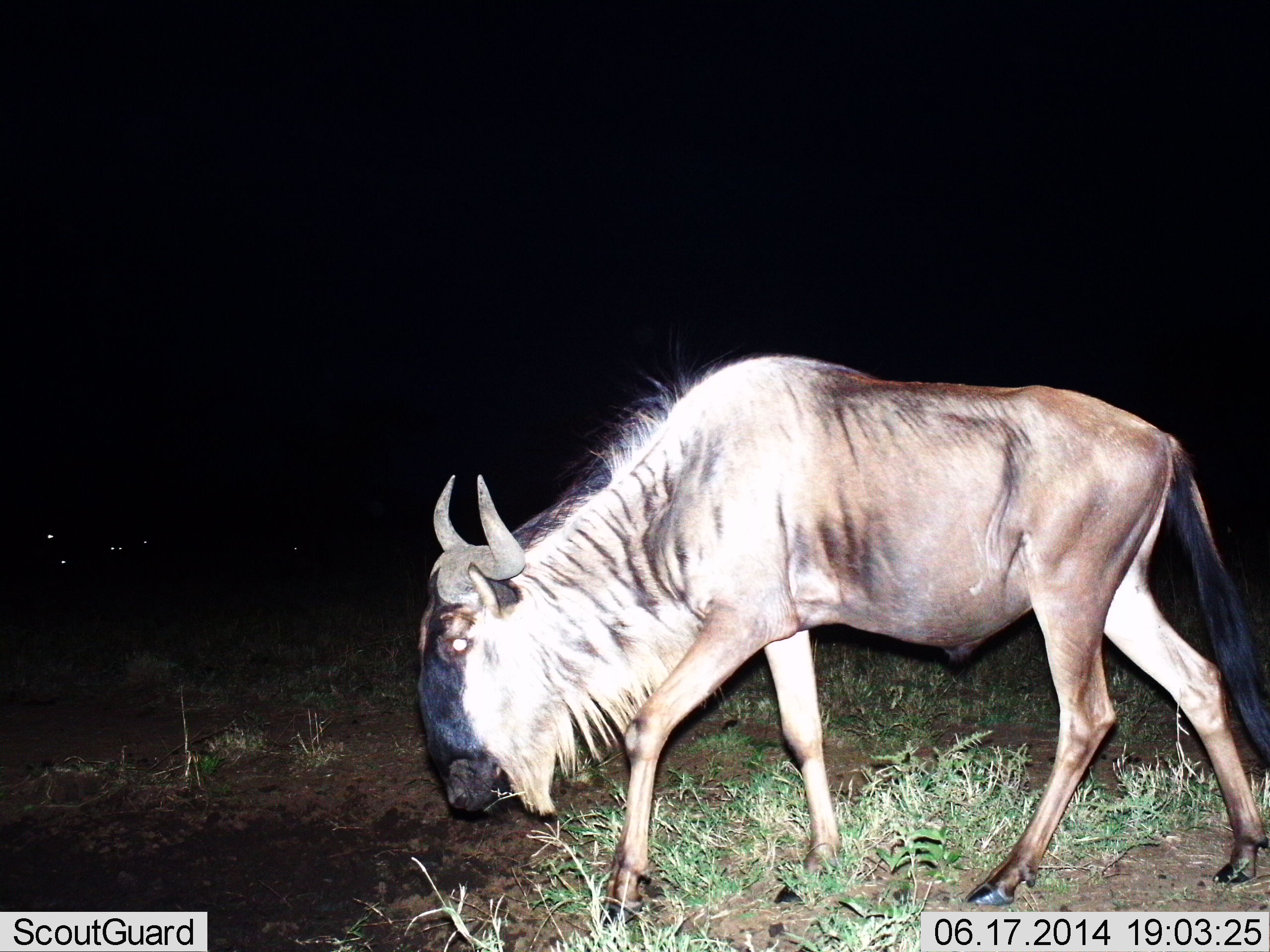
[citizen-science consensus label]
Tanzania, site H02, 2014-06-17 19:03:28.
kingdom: Animalia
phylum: Chordata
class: Mammalia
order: Artiodactyla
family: Bovidae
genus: Connochaetes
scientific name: Connochaetes taurinus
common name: blue wildebeest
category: wildebeest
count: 1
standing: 30%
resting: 10%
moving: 80%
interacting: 0%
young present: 0%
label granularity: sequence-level